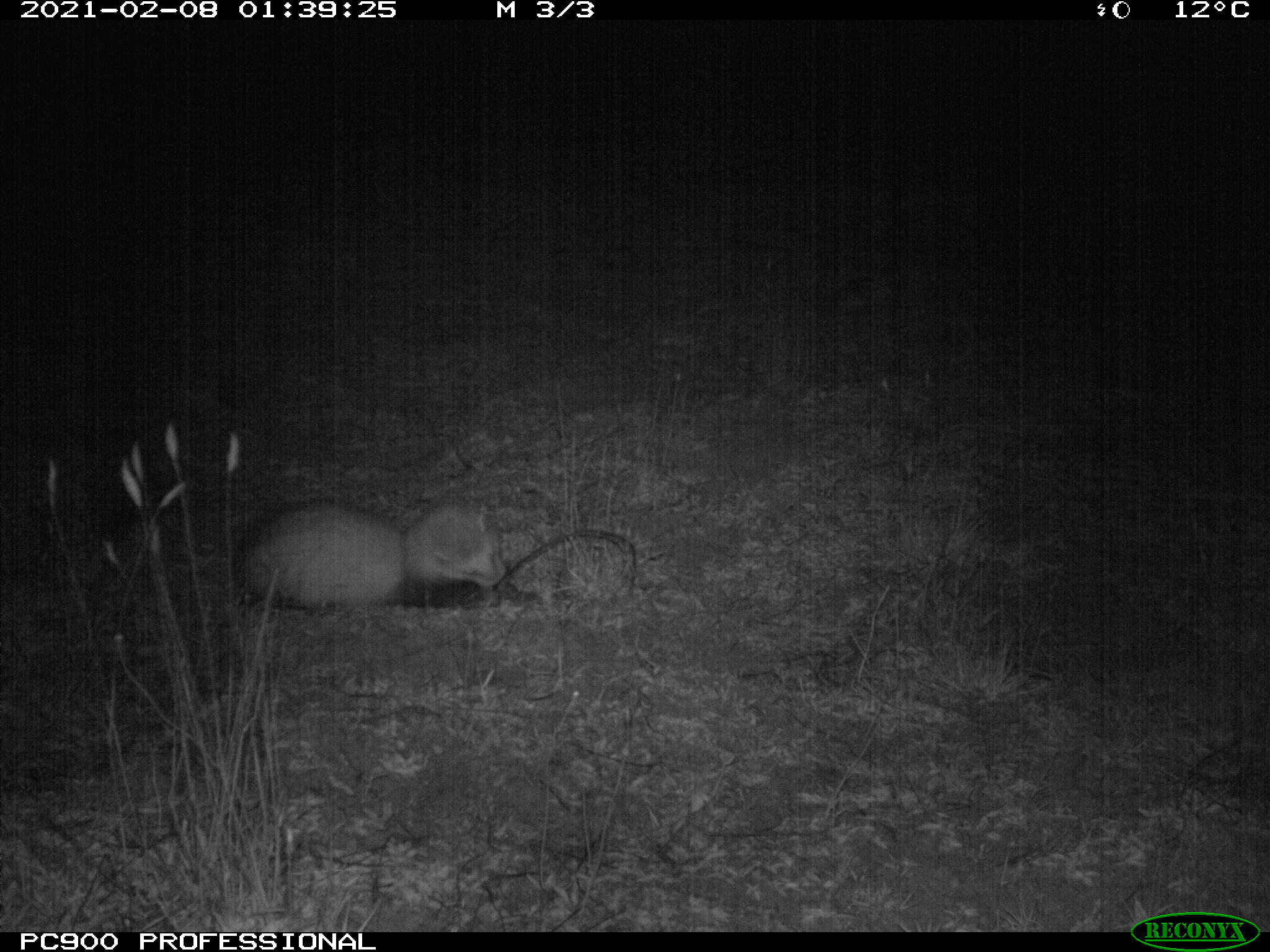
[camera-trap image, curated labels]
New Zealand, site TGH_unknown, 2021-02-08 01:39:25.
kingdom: Animalia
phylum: Chordata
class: Mammalia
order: Carnivora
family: Mustelidae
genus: Mustela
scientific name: Mustela furo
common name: ferret